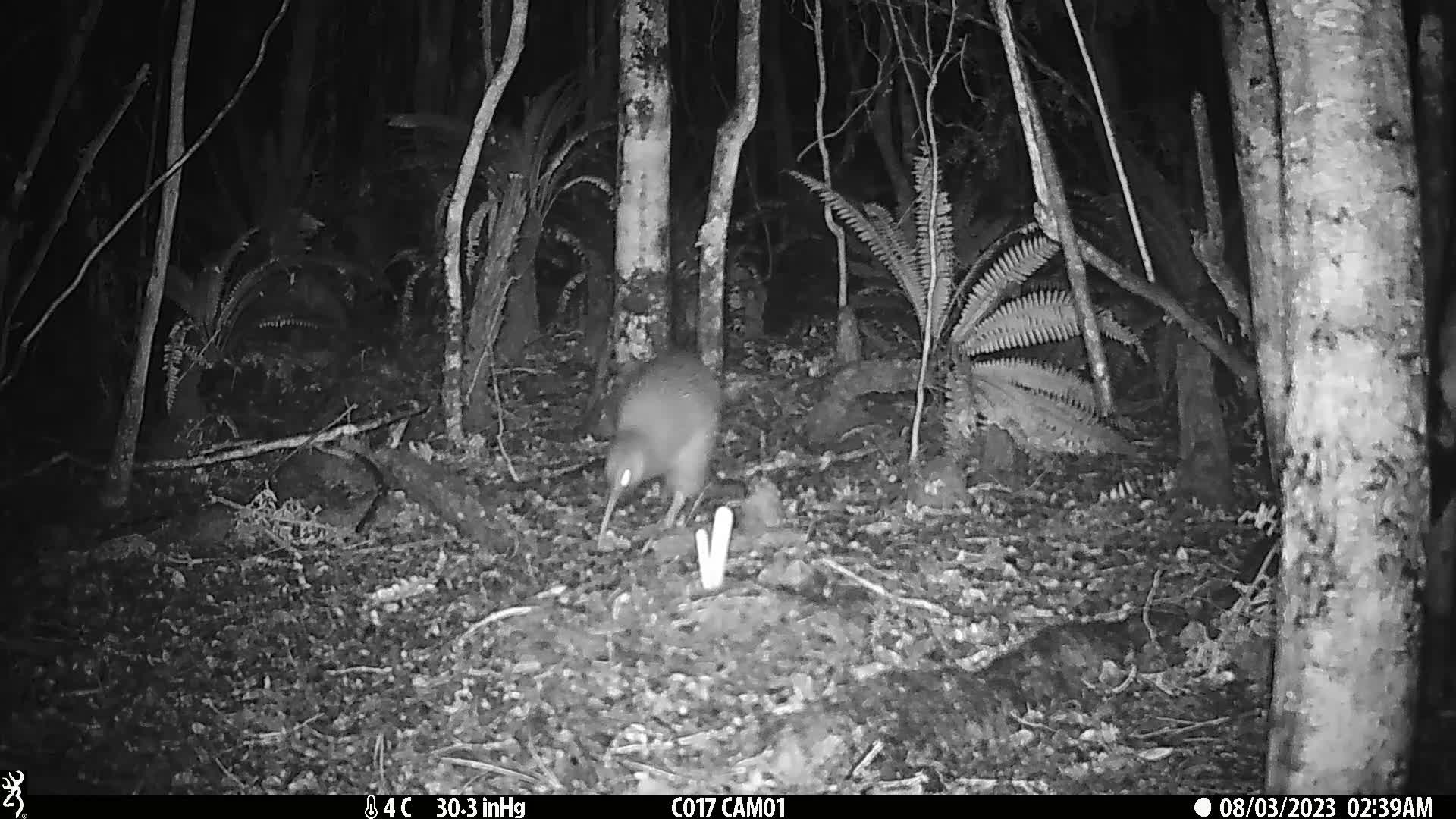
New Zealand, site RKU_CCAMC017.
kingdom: Animalia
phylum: Chordata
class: Aves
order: Apterygiformes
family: Apterygidae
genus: Apteryx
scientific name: Apteryx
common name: kiwi